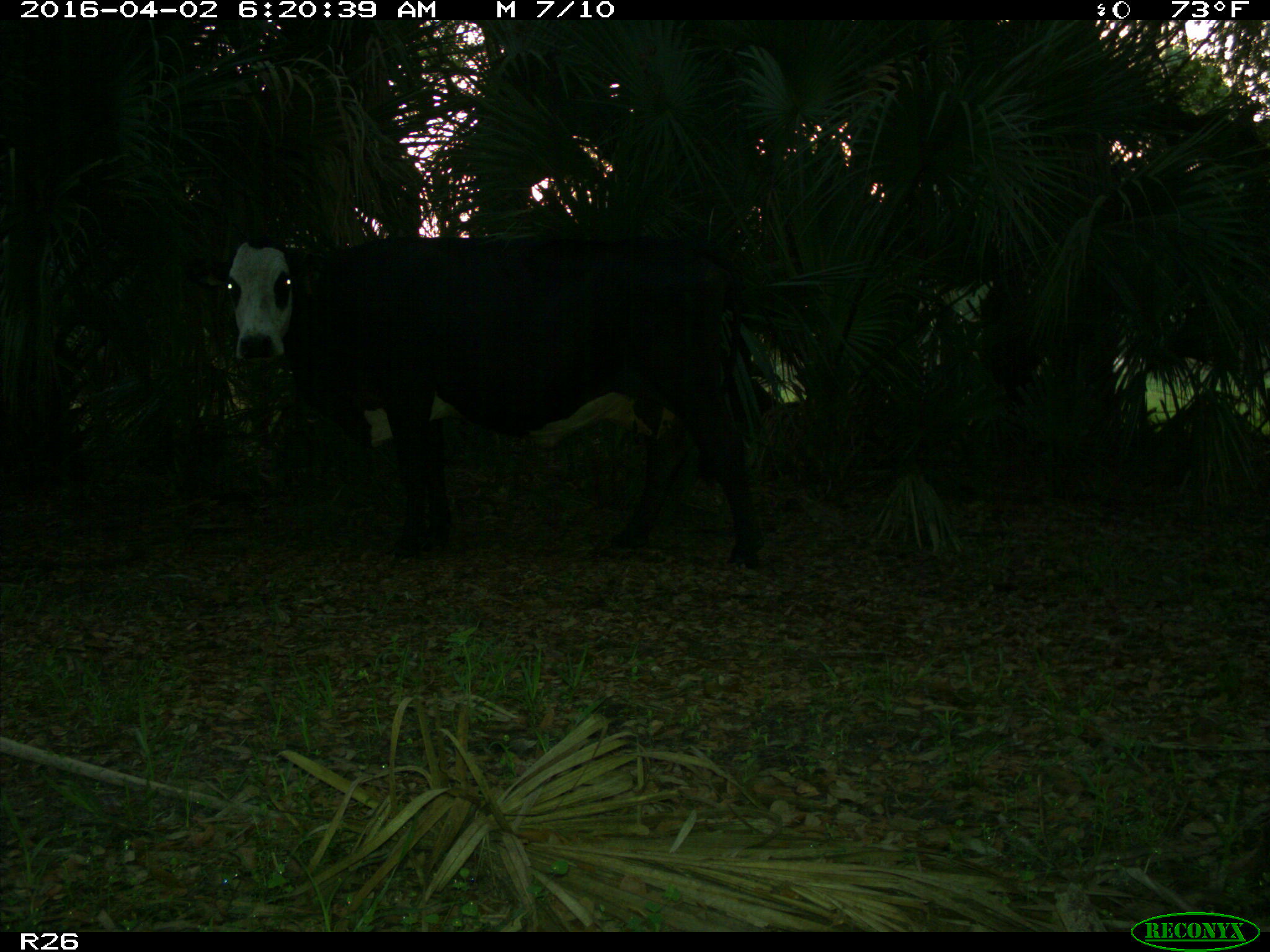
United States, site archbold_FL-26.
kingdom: Animalia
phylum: Chordata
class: Mammalia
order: Artiodactyla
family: Bovidae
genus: Bos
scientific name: Bos taurus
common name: domestic cow